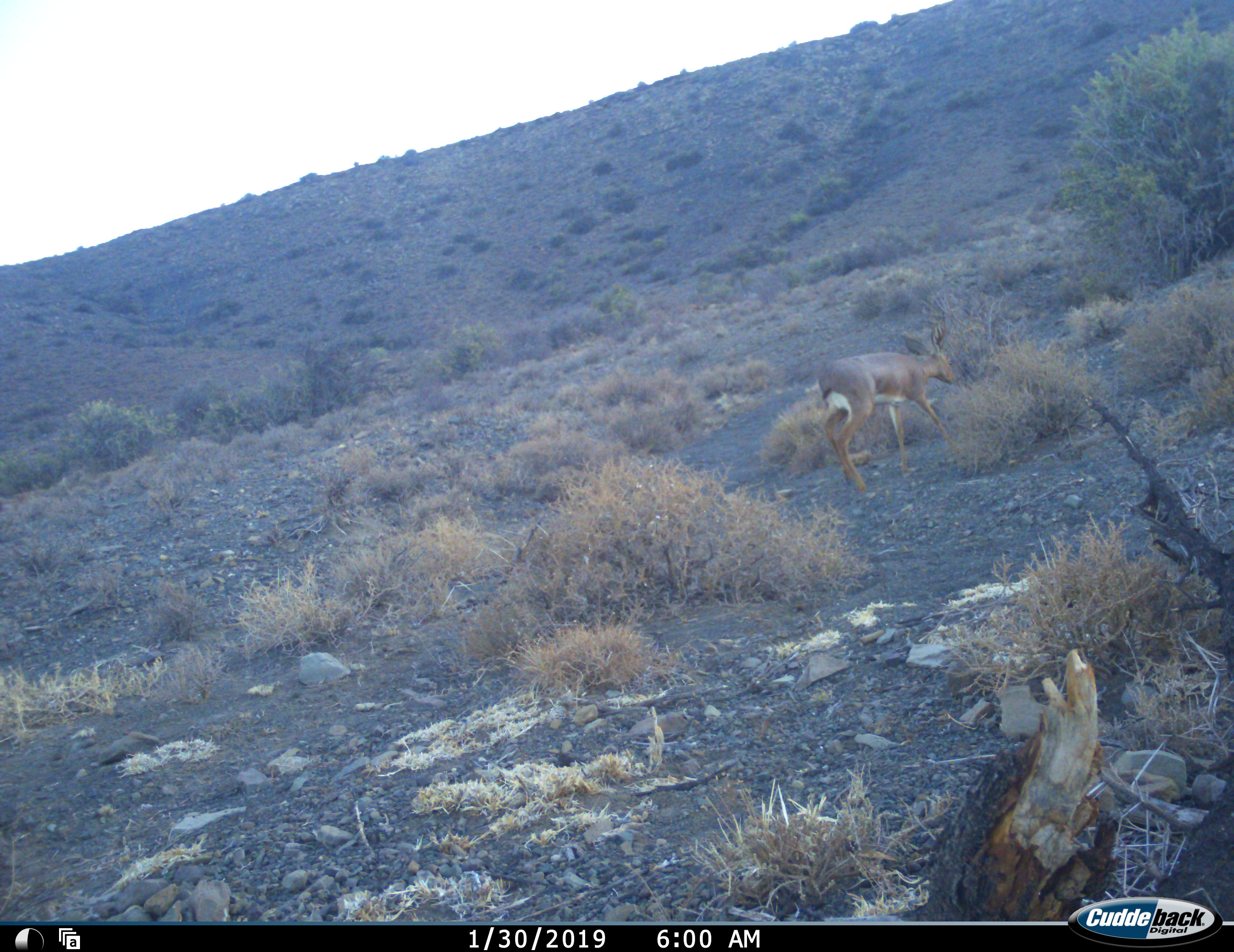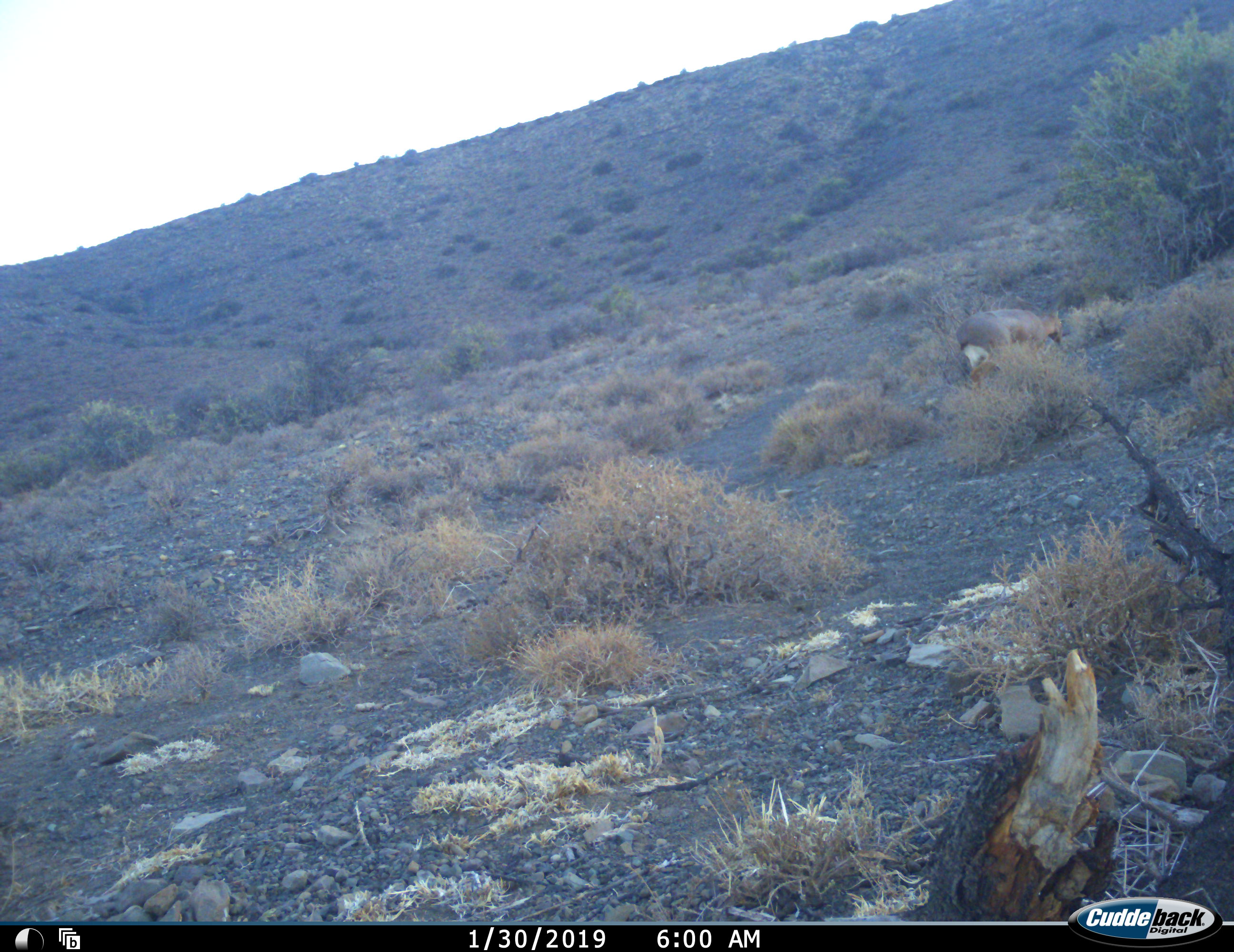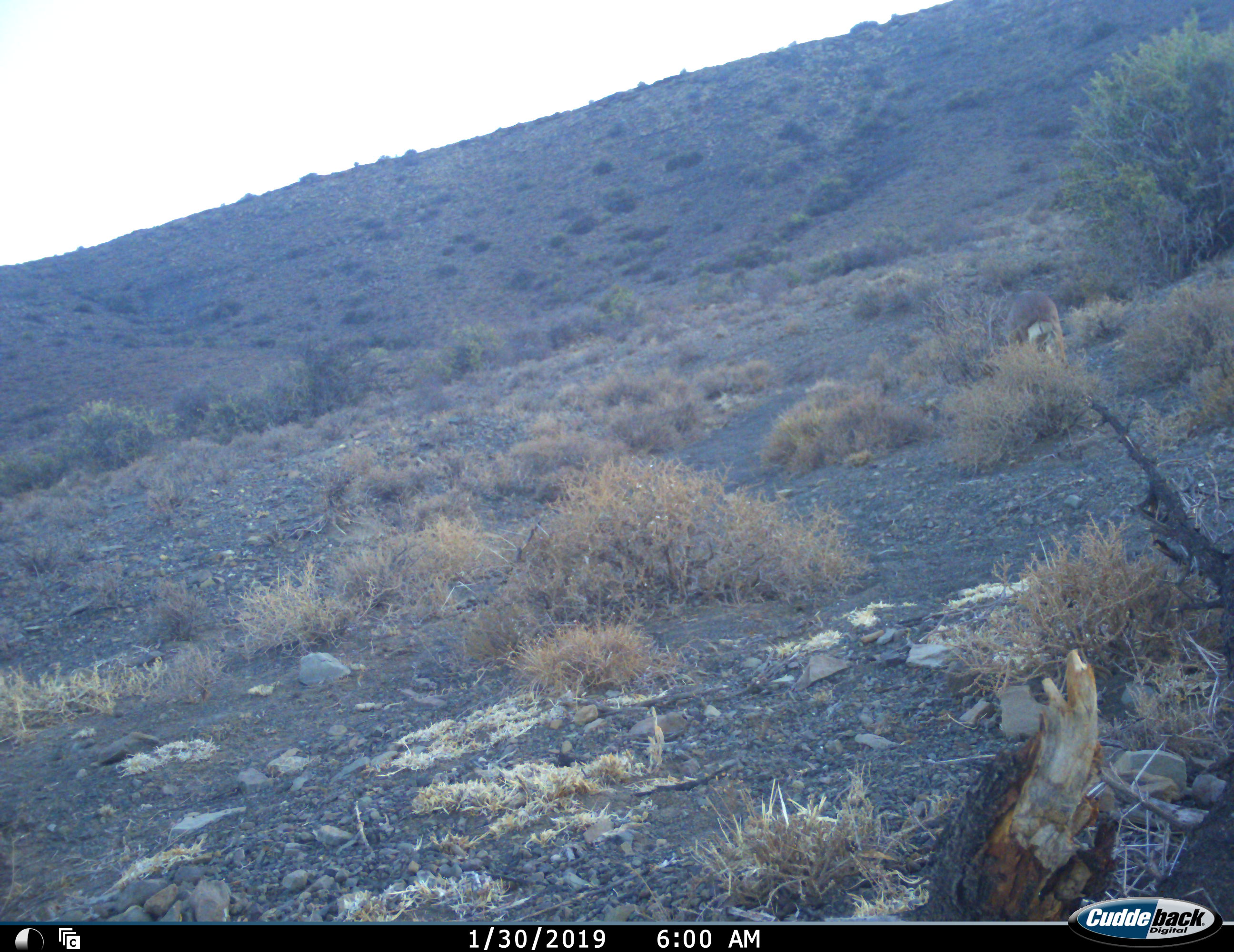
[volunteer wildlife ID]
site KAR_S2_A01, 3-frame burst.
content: unidentified animal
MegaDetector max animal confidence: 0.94